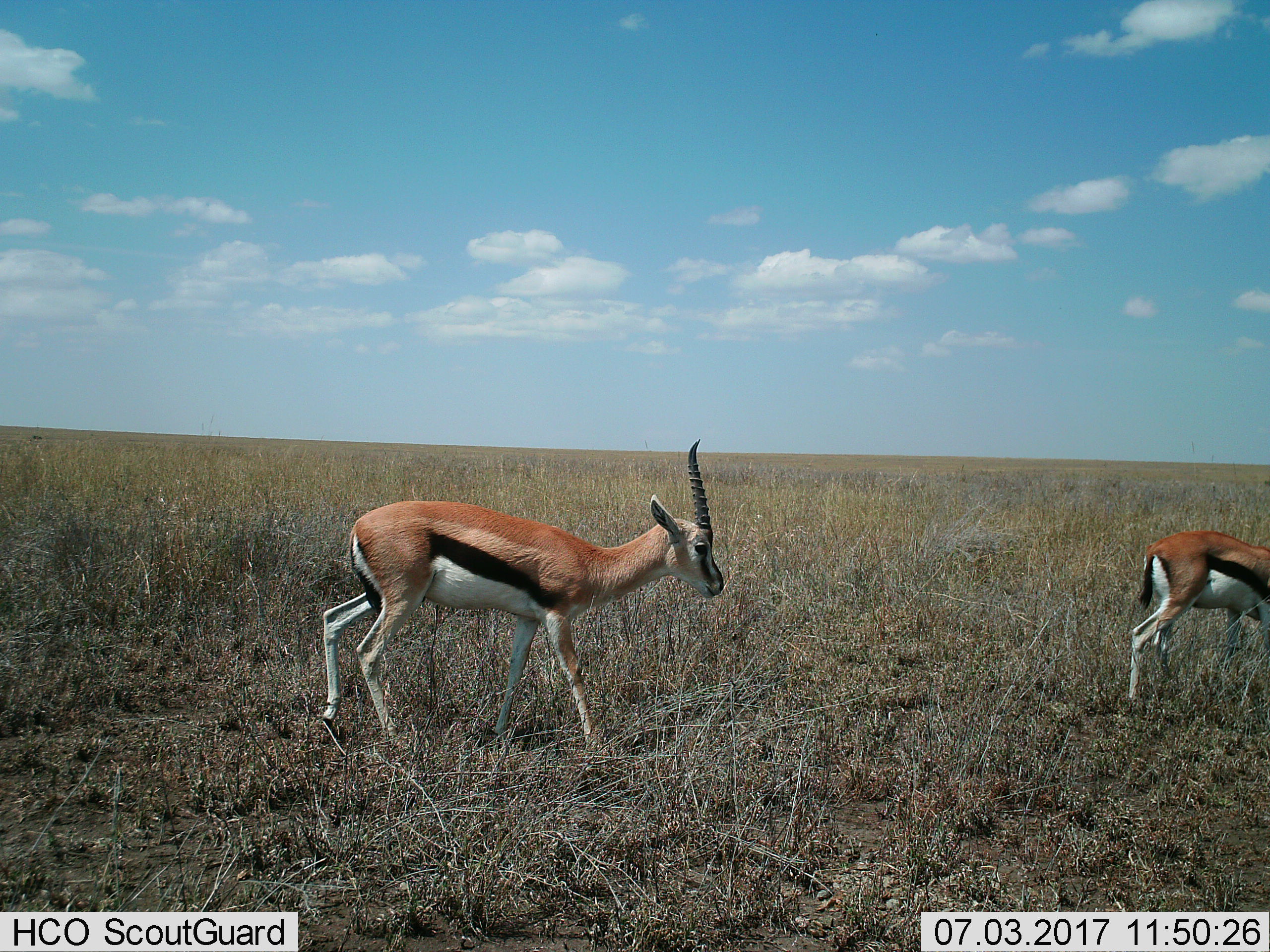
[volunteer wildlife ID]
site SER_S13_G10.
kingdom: Animalia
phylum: Chordata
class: Mammalia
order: Artiodactyla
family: Bovidae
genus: Eudorcas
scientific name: Eudorcas thomsonii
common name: thomson's gazelle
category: gazellethomsons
Gazellethomsons (thomson's gazelle) (Eudorcas thomsonii), count 2. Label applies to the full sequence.